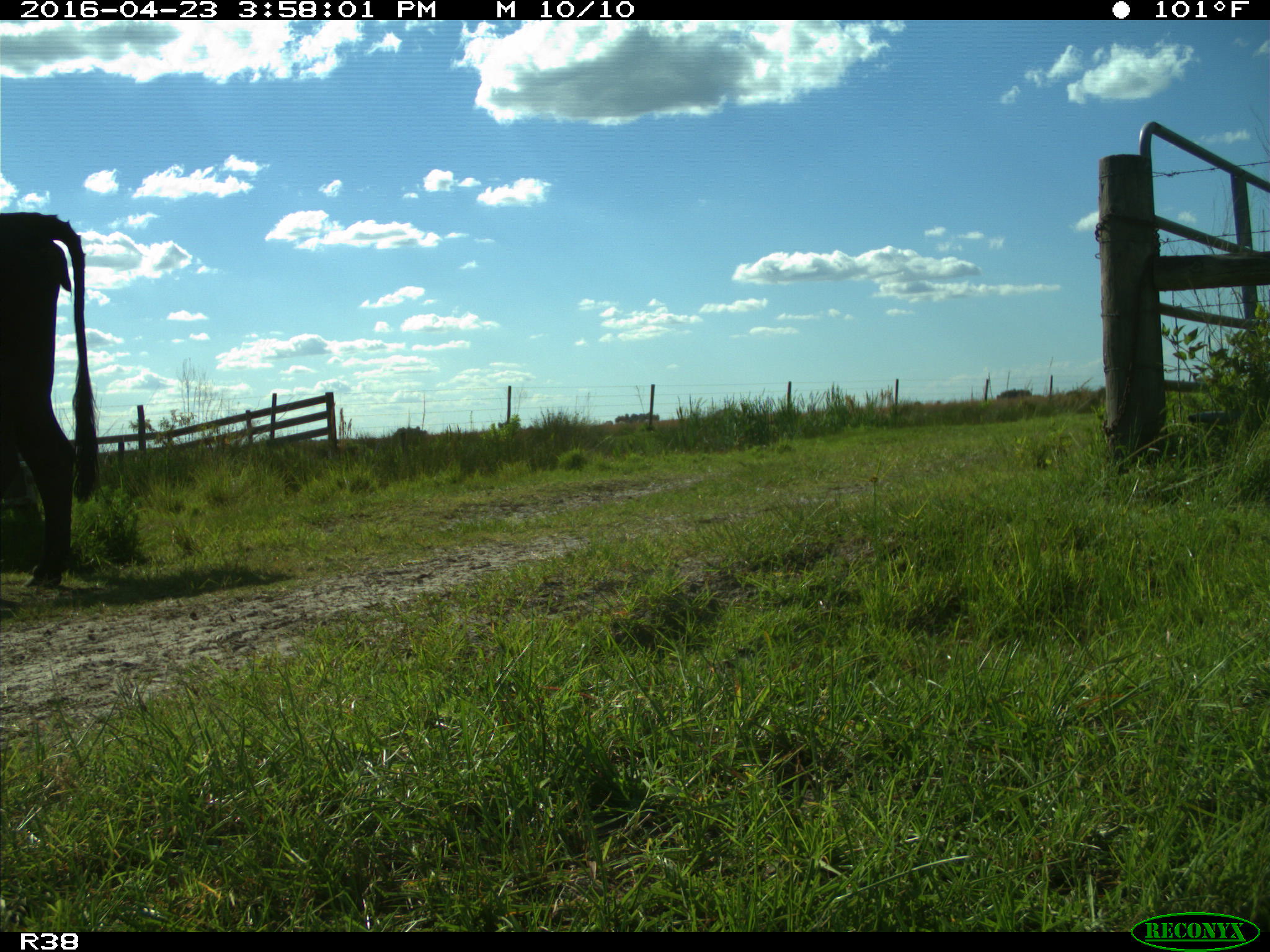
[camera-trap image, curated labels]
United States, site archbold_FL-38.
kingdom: Animalia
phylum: Chordata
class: Mammalia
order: Artiodactyla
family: Bovidae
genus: Bos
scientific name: Bos taurus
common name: domestic cow